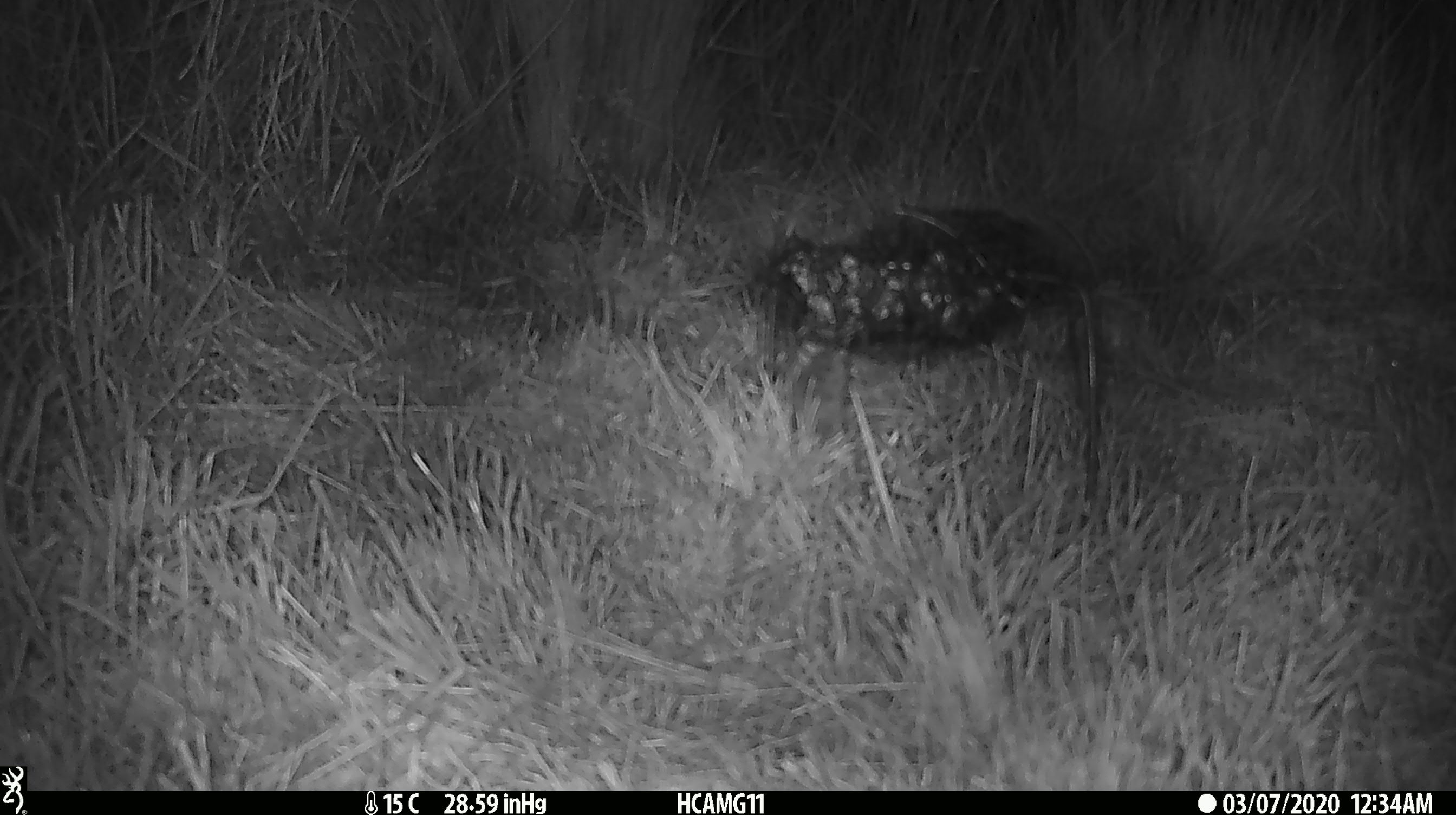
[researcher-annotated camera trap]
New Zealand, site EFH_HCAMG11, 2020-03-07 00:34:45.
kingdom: Animalia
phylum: Chordata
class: Mammalia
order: Rodentia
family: Muridae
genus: Mus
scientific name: Mus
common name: mouse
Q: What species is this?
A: Mouse (Mus).